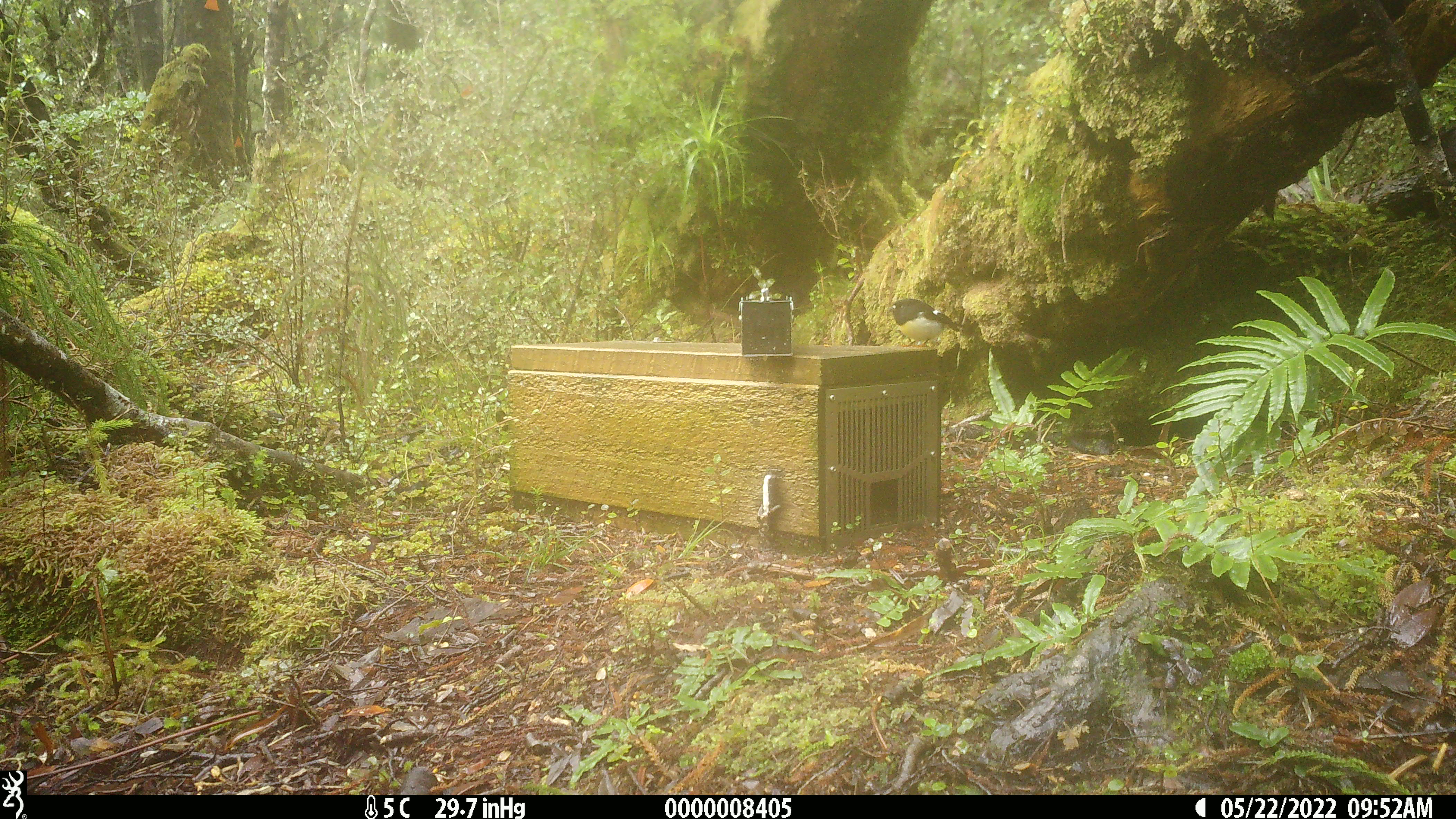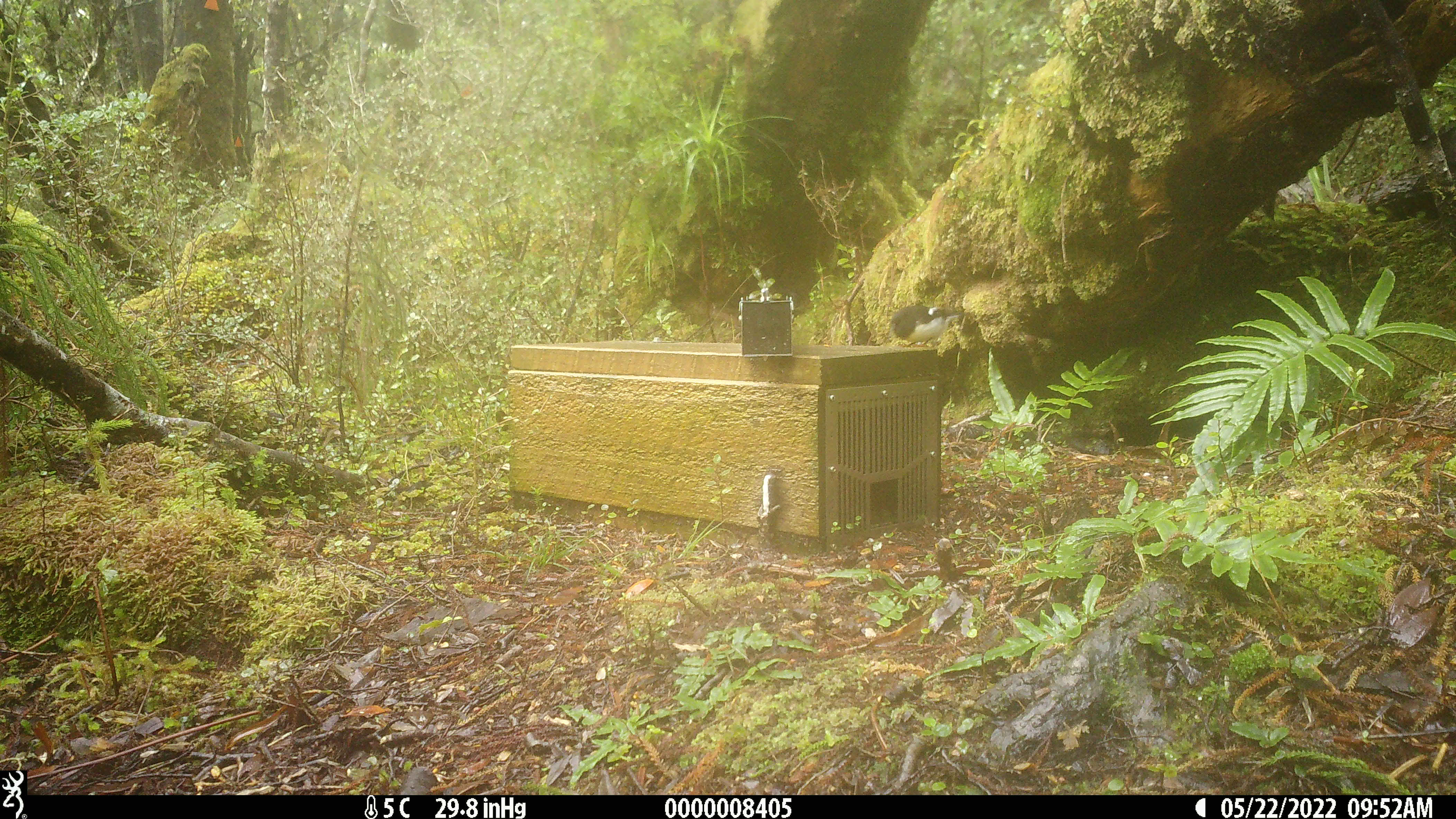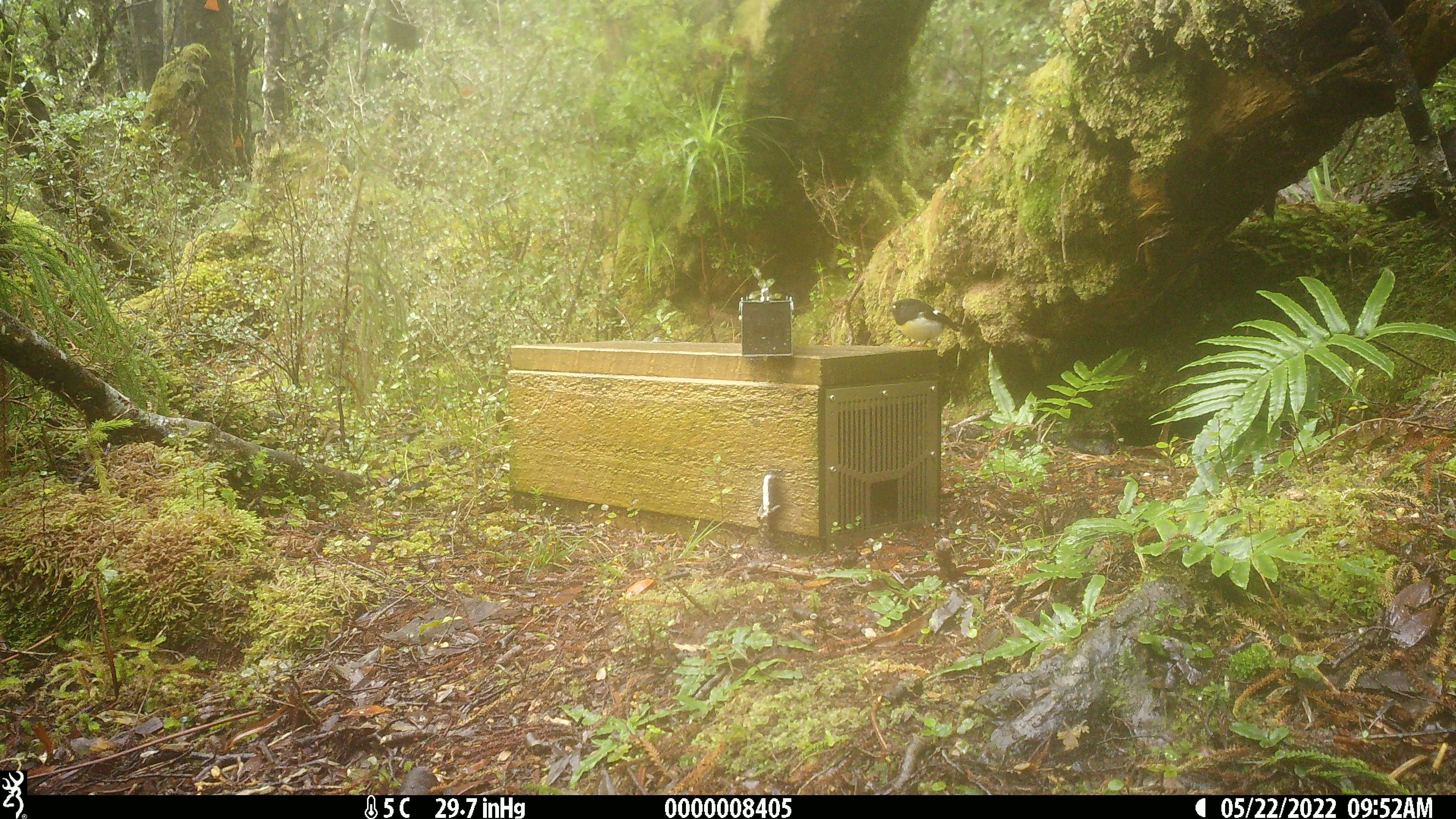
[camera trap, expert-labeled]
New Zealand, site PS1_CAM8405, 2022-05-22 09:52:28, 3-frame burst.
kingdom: Animalia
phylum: Chordata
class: Aves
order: Passeriformes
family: Petroicidae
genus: Petroica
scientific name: Petroica macrocephala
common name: tomtit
Tomtit (Petroica macrocephala).